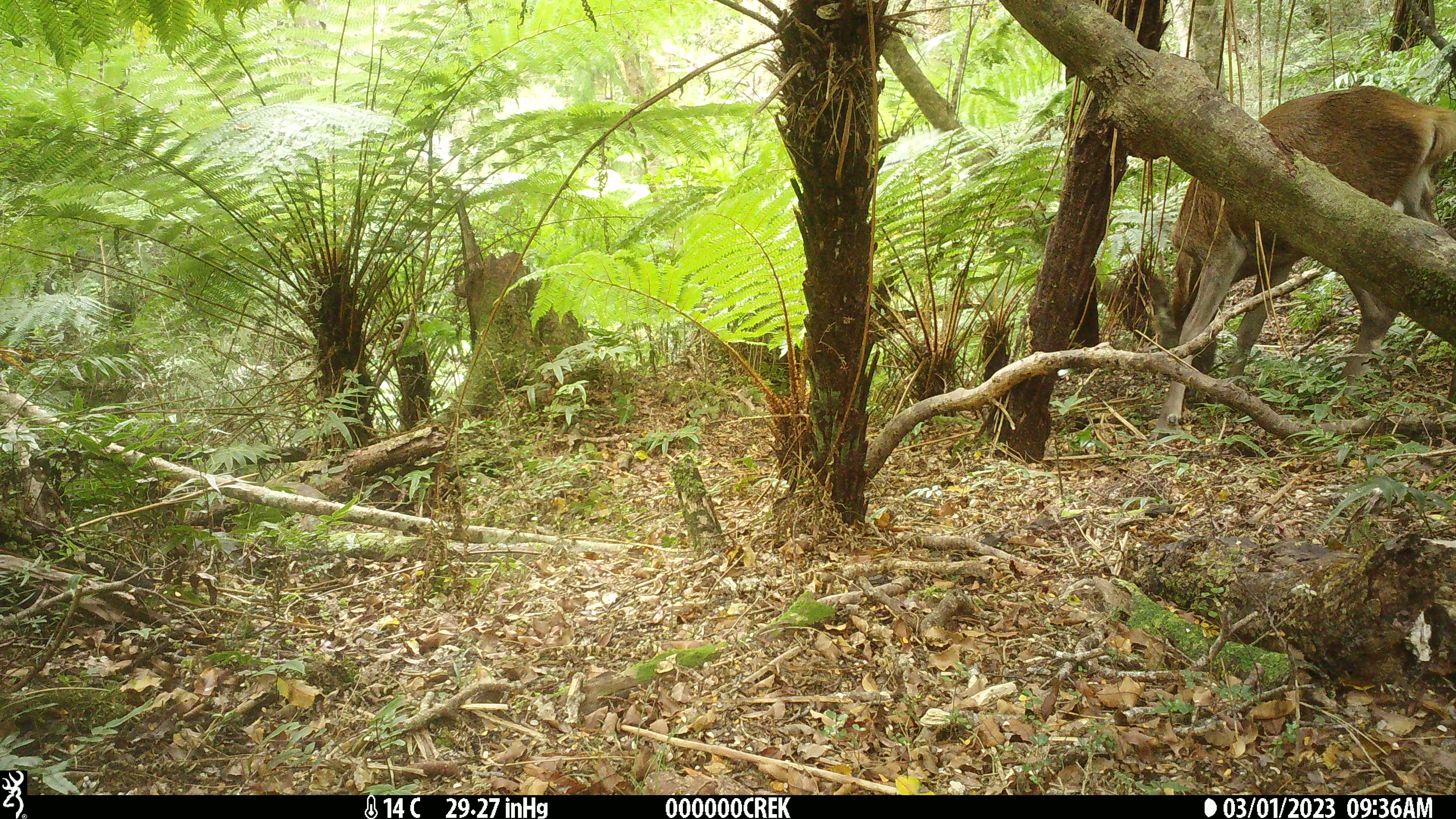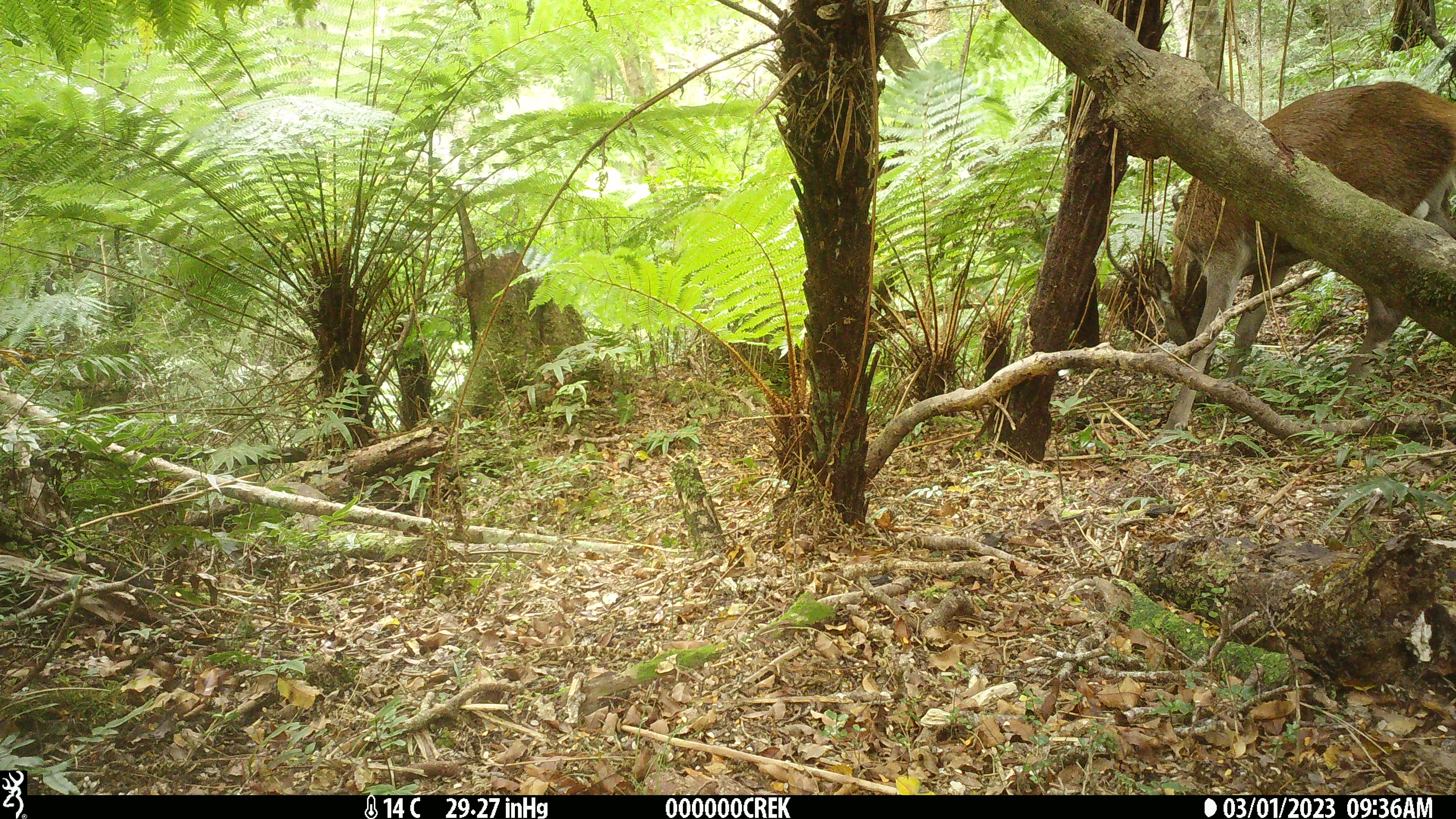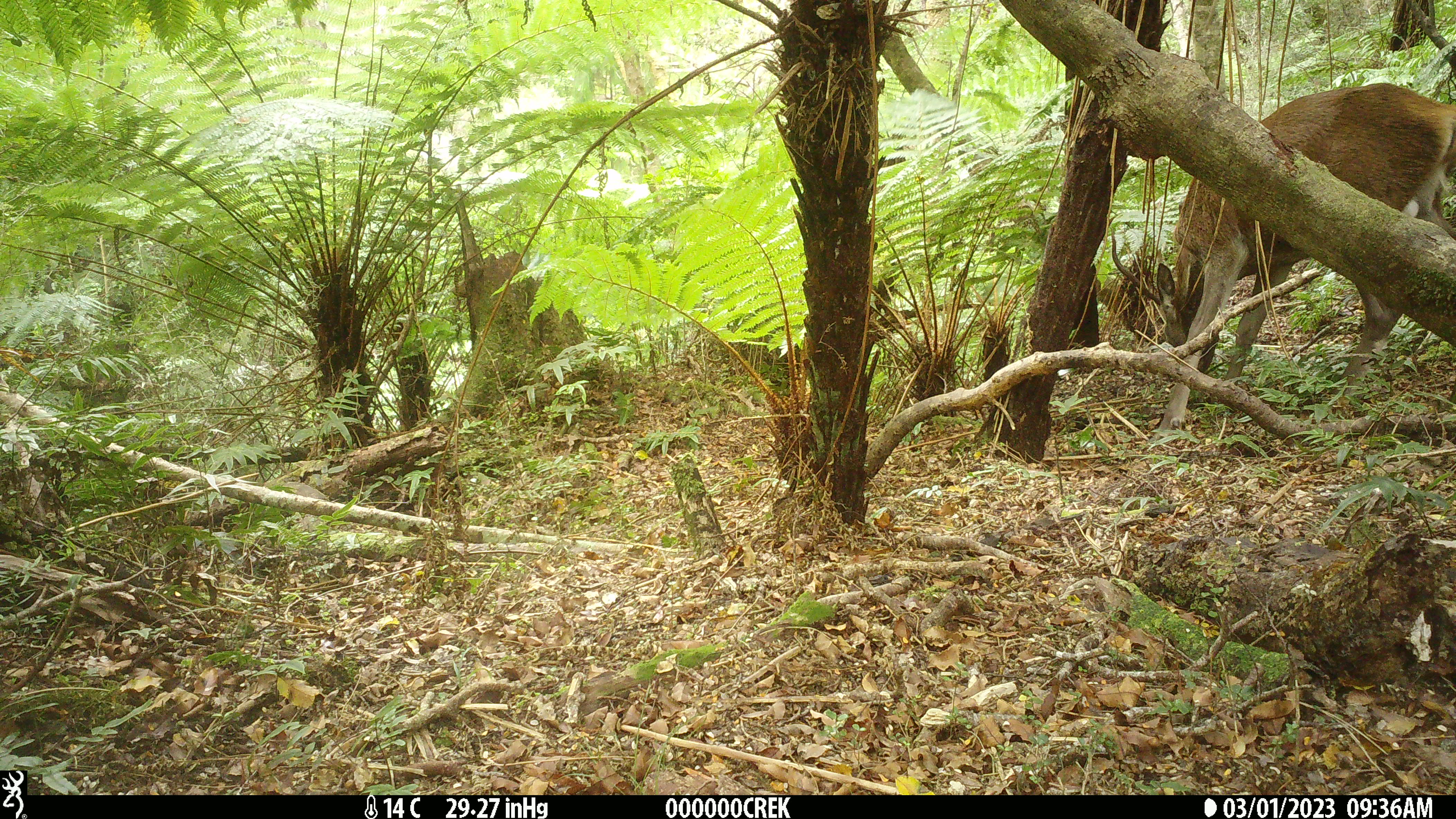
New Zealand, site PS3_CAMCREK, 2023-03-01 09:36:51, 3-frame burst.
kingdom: Animalia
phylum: Chordata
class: Mammalia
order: Artiodactyla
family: Cervidae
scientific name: Cervidae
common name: deer